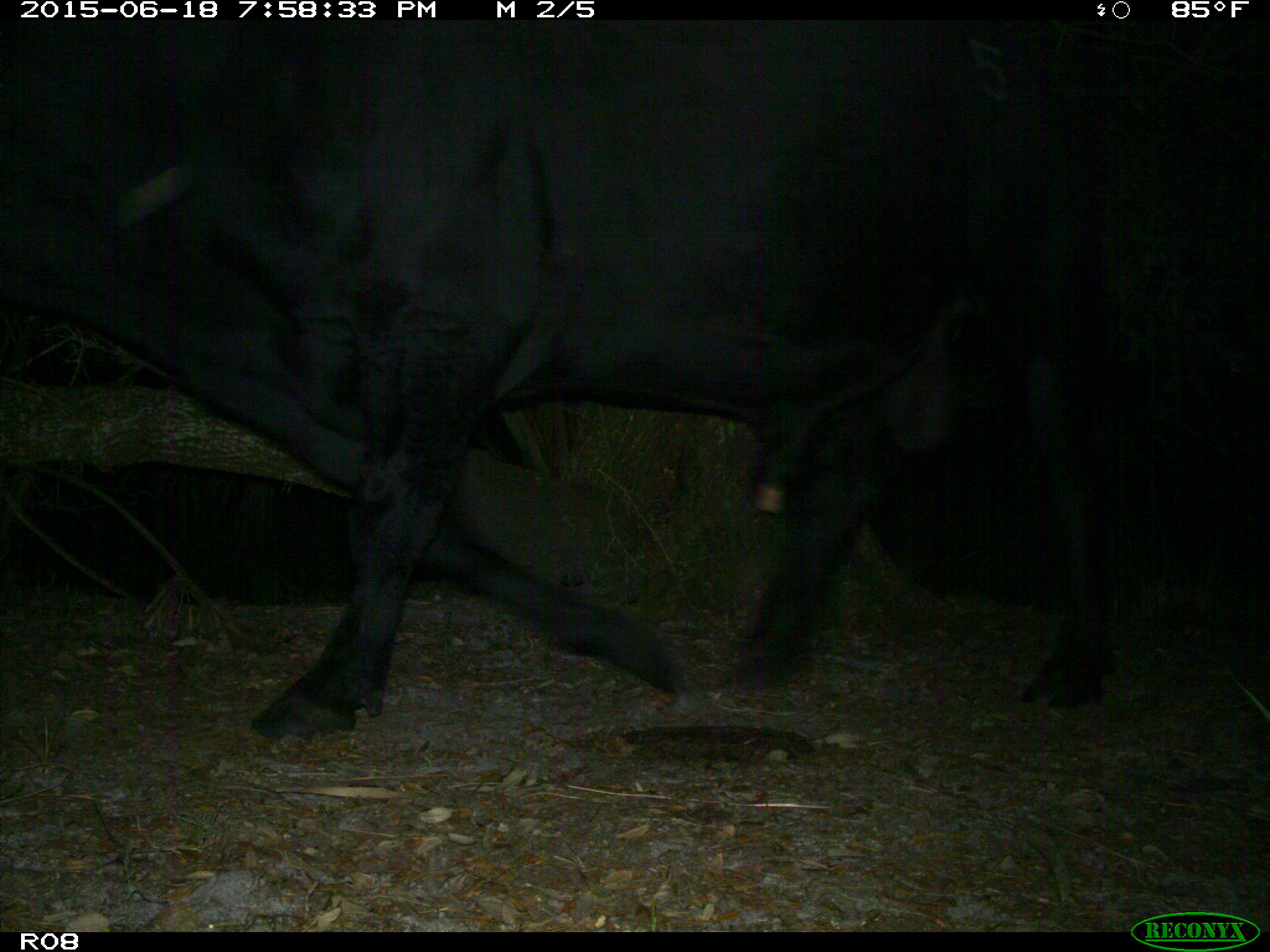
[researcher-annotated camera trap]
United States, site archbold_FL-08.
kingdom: Animalia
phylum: Chordata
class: Mammalia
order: Artiodactyla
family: Bovidae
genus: Bos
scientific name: Bos taurus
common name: domestic cow